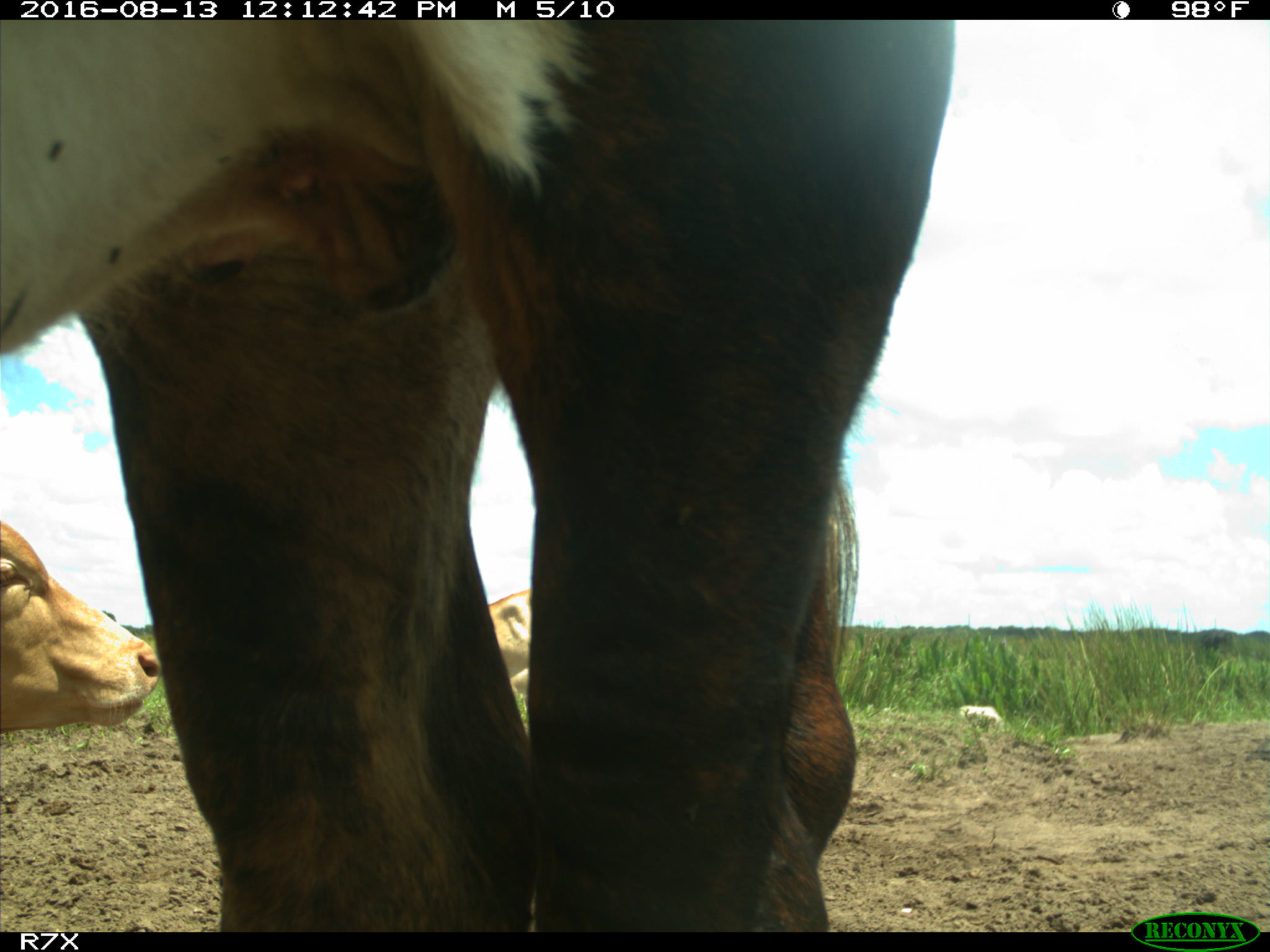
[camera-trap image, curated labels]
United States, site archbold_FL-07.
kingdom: Animalia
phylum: Chordata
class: Mammalia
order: Artiodactyla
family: Bovidae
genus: Bos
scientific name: Bos taurus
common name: domestic cow